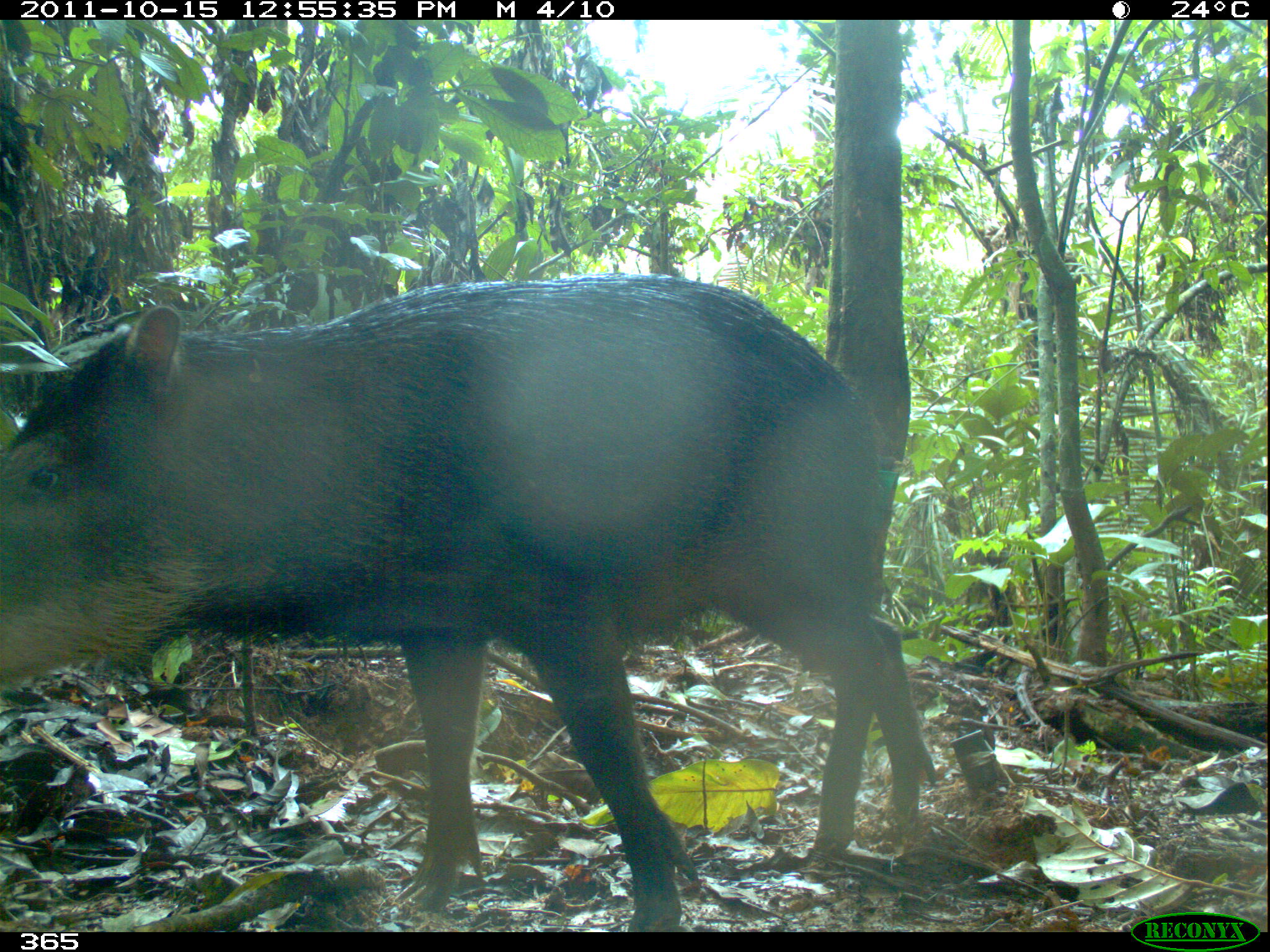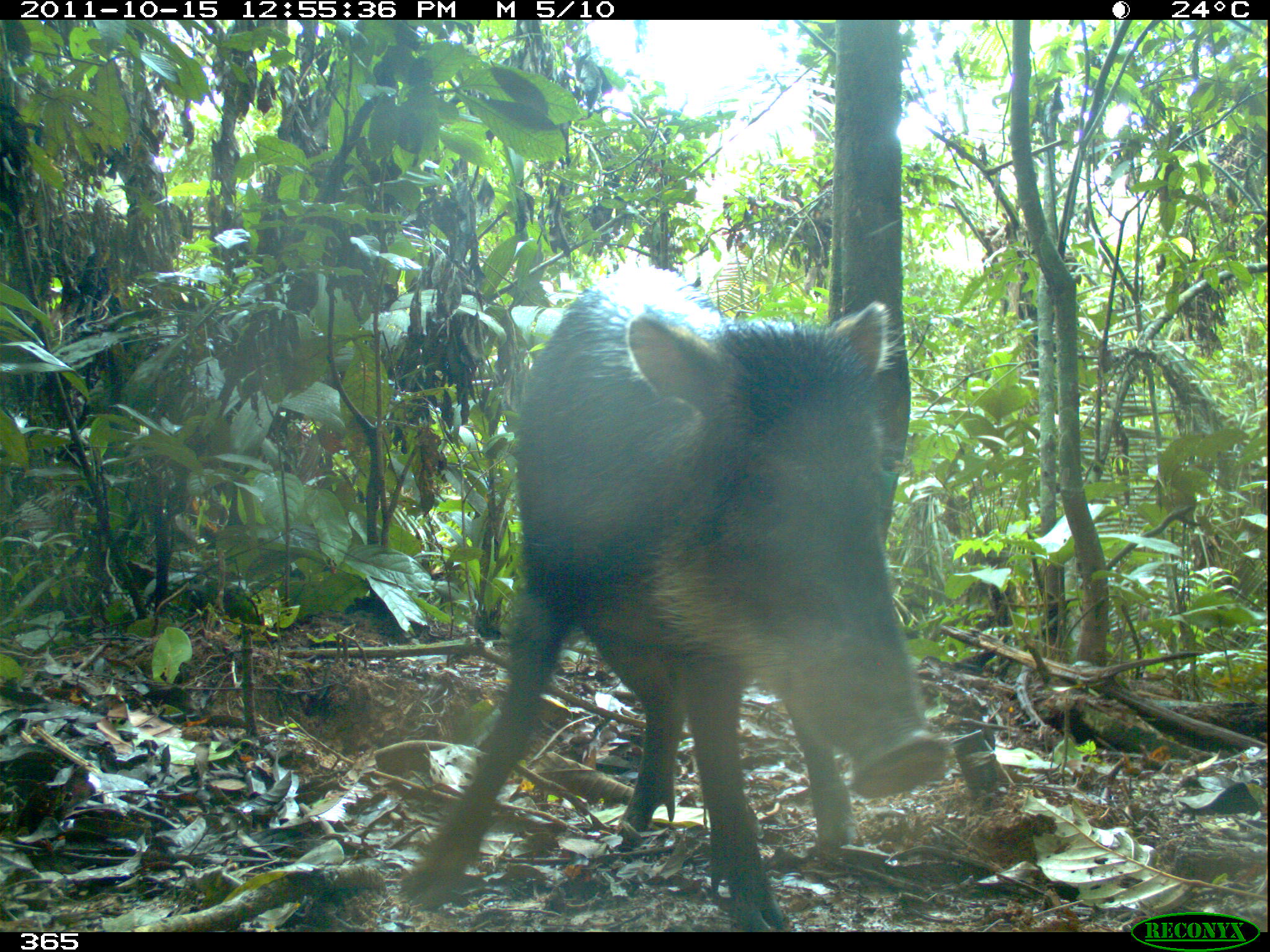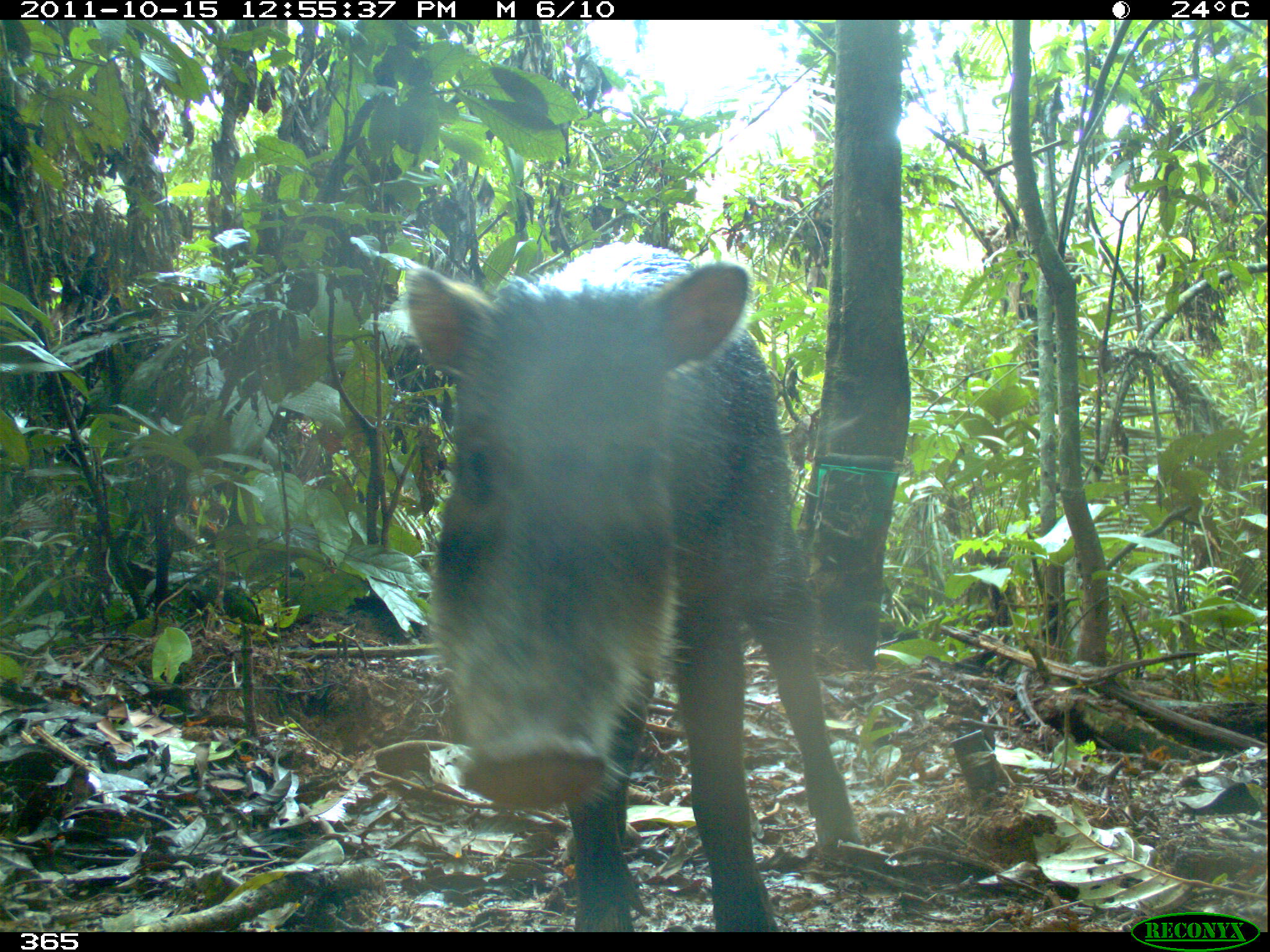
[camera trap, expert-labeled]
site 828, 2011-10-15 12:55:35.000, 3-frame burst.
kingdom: Animalia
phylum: Chordata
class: Mammalia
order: Artiodactyla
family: Tayassuidae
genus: Tayassu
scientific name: Tayassu pecari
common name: white-lipped peccary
Tayassu pecari (white-lipped peccary).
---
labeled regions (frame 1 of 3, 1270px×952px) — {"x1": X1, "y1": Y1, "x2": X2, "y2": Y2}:
tayassu pecari: {"x1": 0, "y1": 270, "x2": 937, "y2": 932}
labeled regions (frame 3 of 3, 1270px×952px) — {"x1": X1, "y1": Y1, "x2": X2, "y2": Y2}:
tayassu pecari: {"x1": 403, "y1": 241, "x2": 864, "y2": 932}